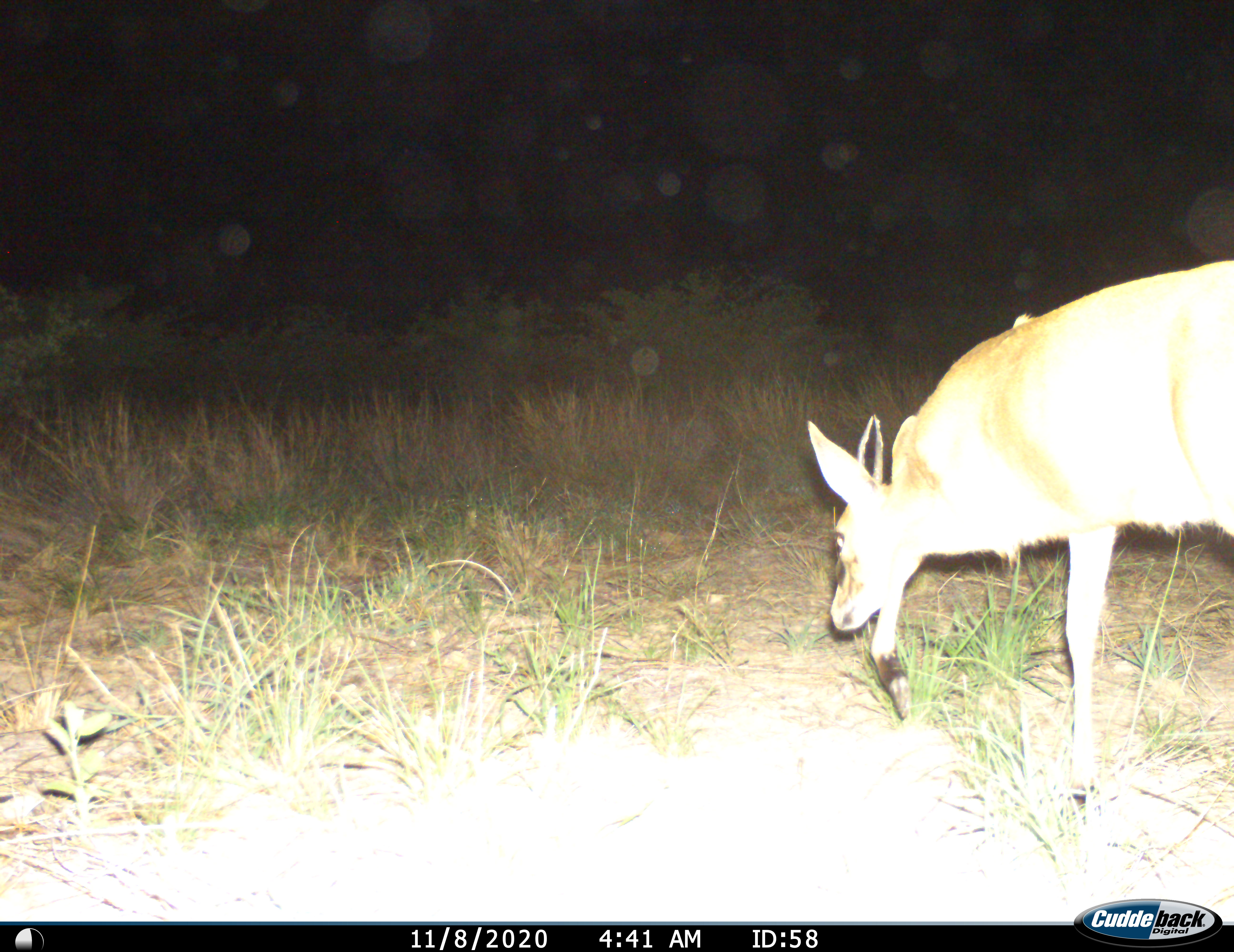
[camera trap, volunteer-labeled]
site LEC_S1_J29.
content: unidentified animal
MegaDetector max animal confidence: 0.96